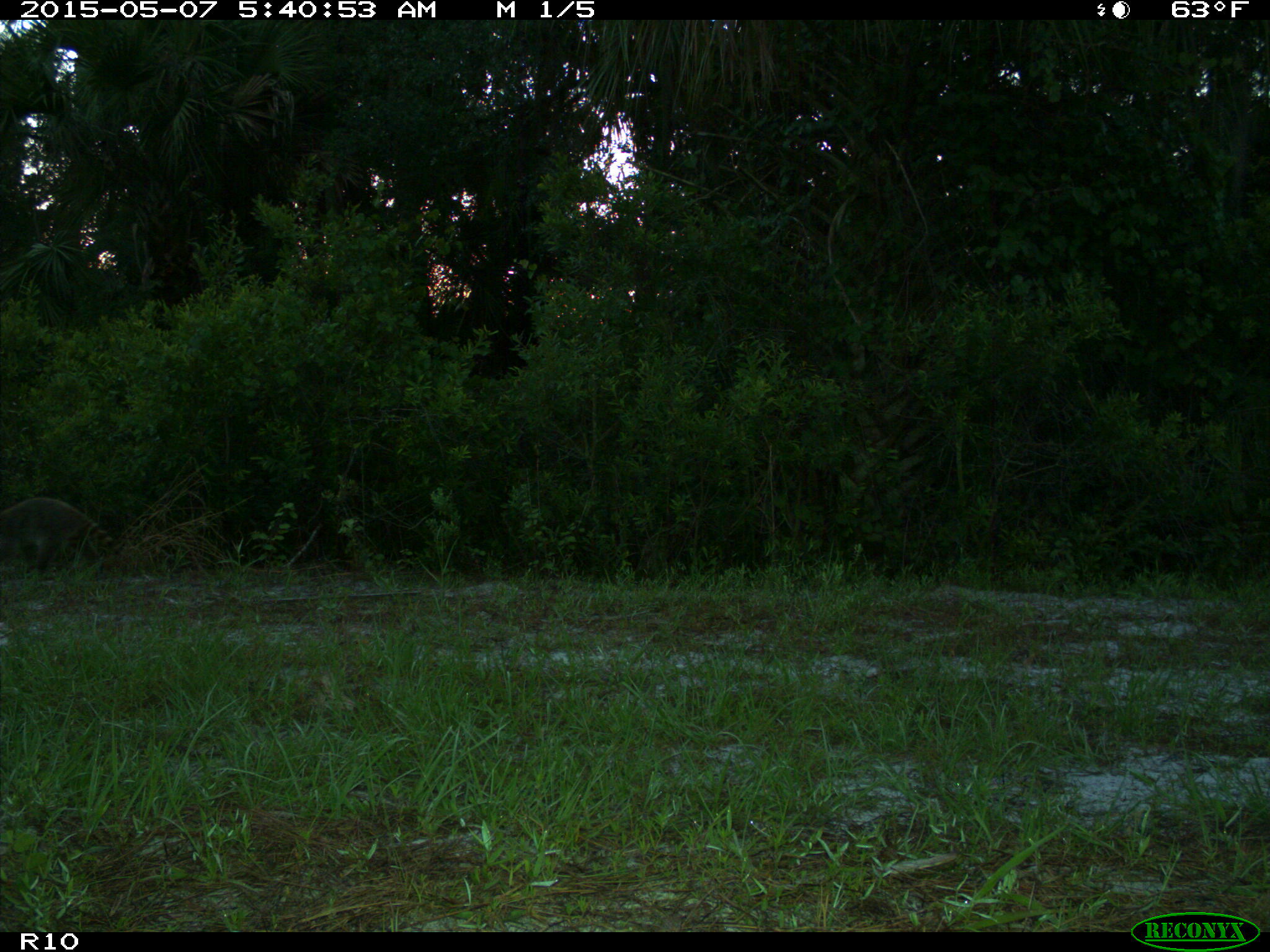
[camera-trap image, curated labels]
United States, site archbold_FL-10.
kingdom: Animalia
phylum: Chordata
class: Mammalia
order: Carnivora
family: Procyonidae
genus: Procyon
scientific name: Procyon lotor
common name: common raccoon